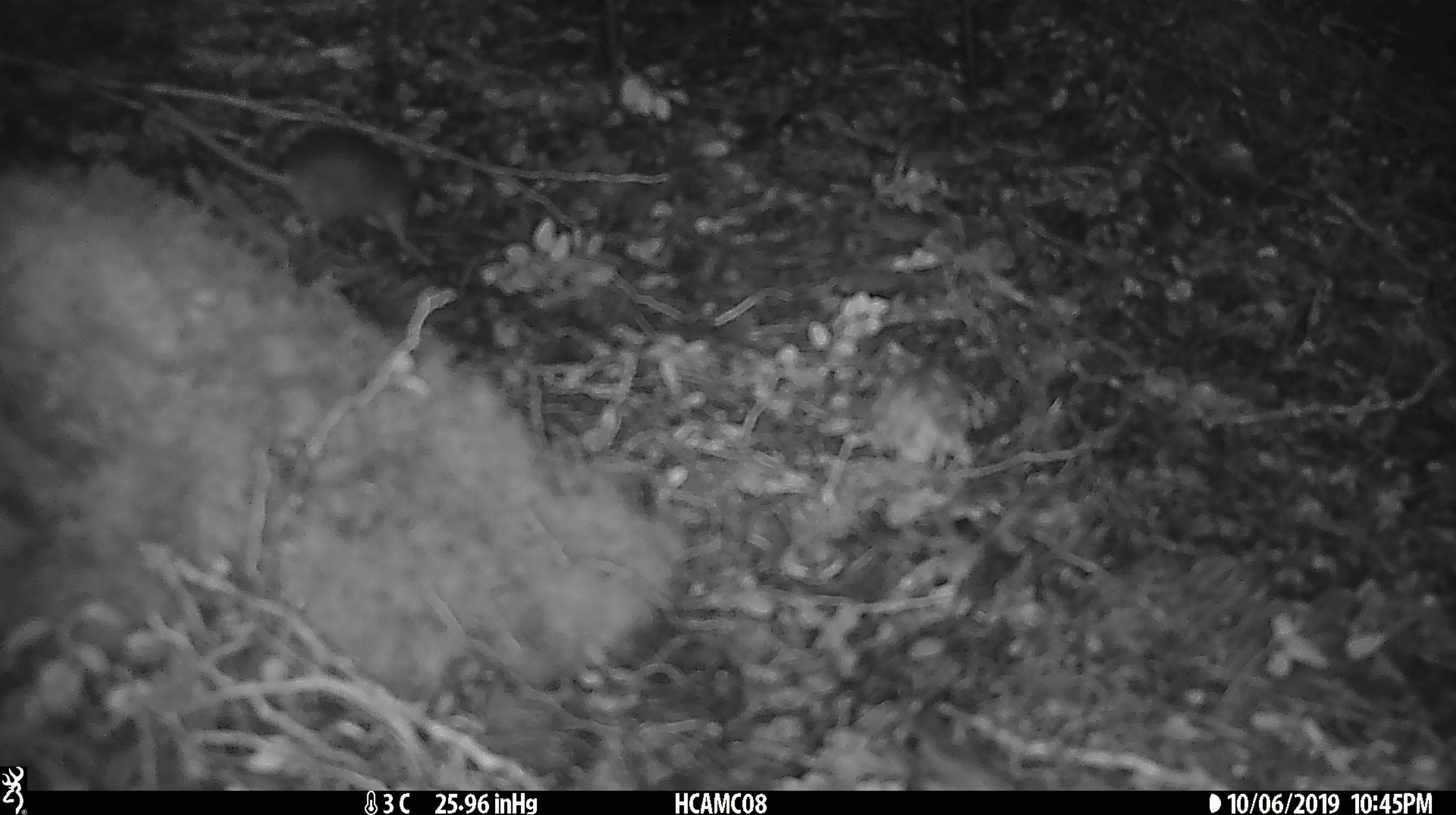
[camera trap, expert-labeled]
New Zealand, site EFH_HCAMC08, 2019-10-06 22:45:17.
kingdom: Animalia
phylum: Chordata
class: Mammalia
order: Rodentia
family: Muridae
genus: Mus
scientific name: Mus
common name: mouse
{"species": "mouse (Mus)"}